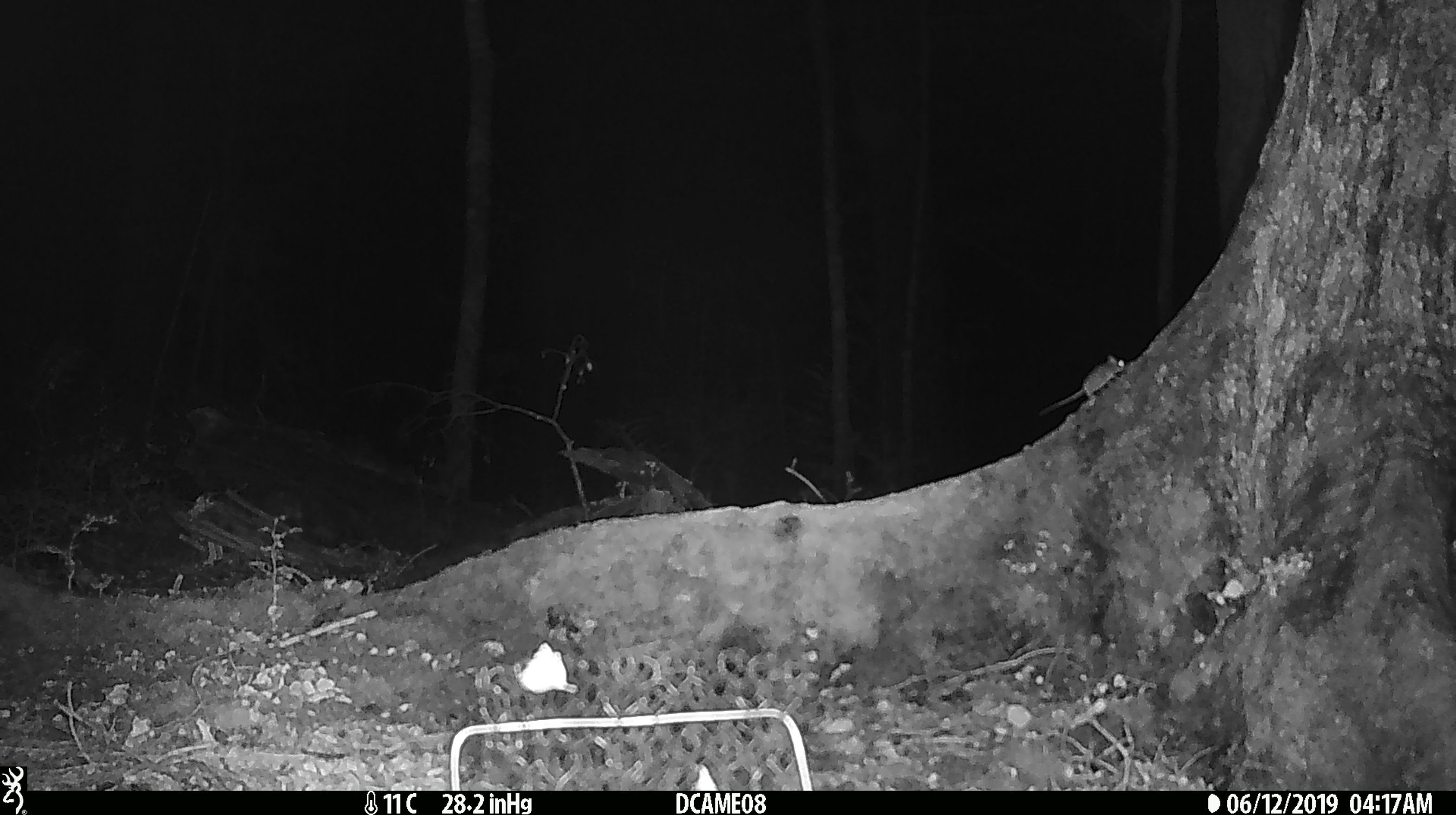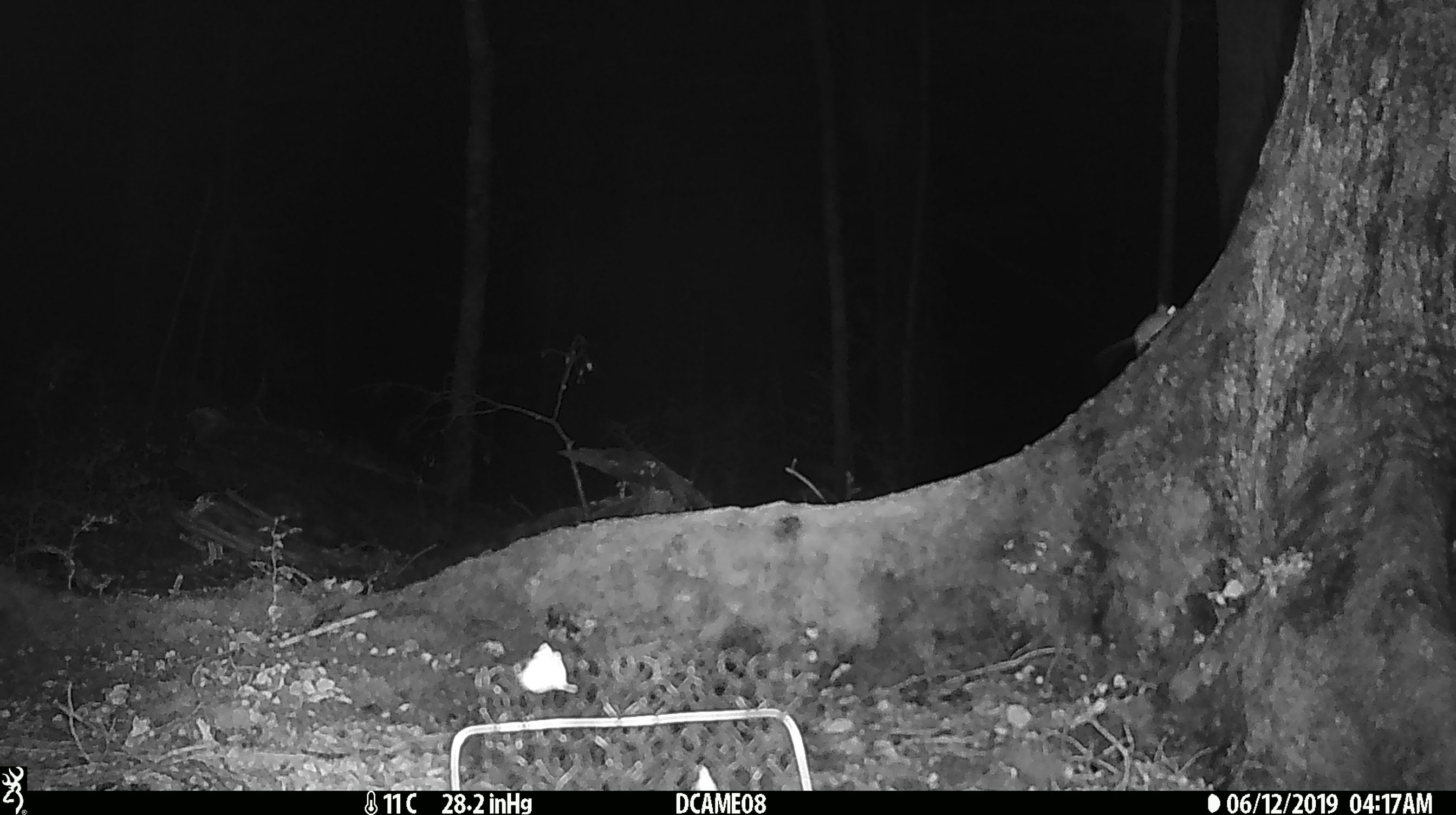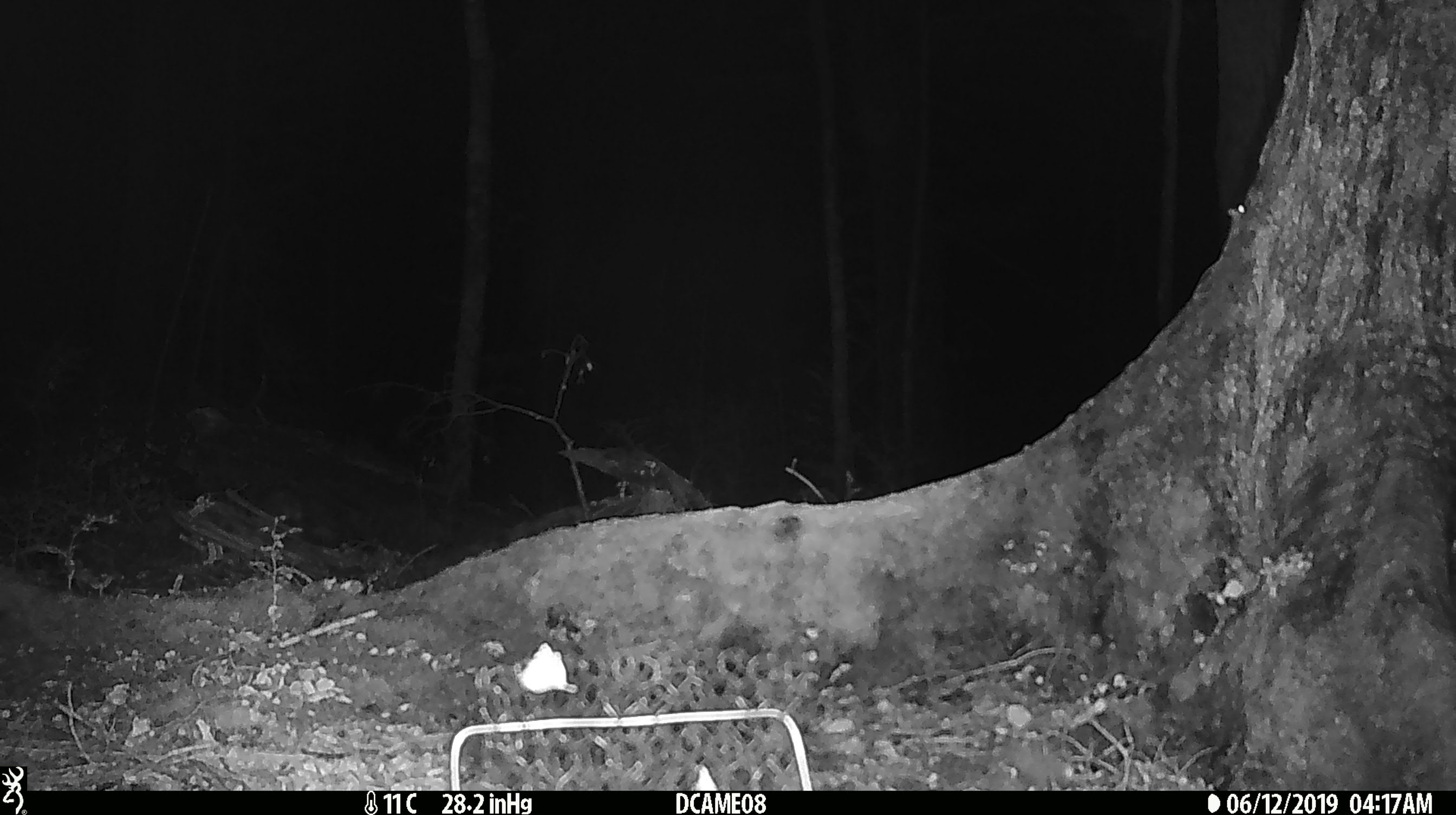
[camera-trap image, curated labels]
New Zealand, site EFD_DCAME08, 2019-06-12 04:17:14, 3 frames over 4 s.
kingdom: Animalia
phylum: Chordata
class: Mammalia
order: Rodentia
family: Muridae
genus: Mus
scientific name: Mus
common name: mouse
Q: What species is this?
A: Mouse (Mus).